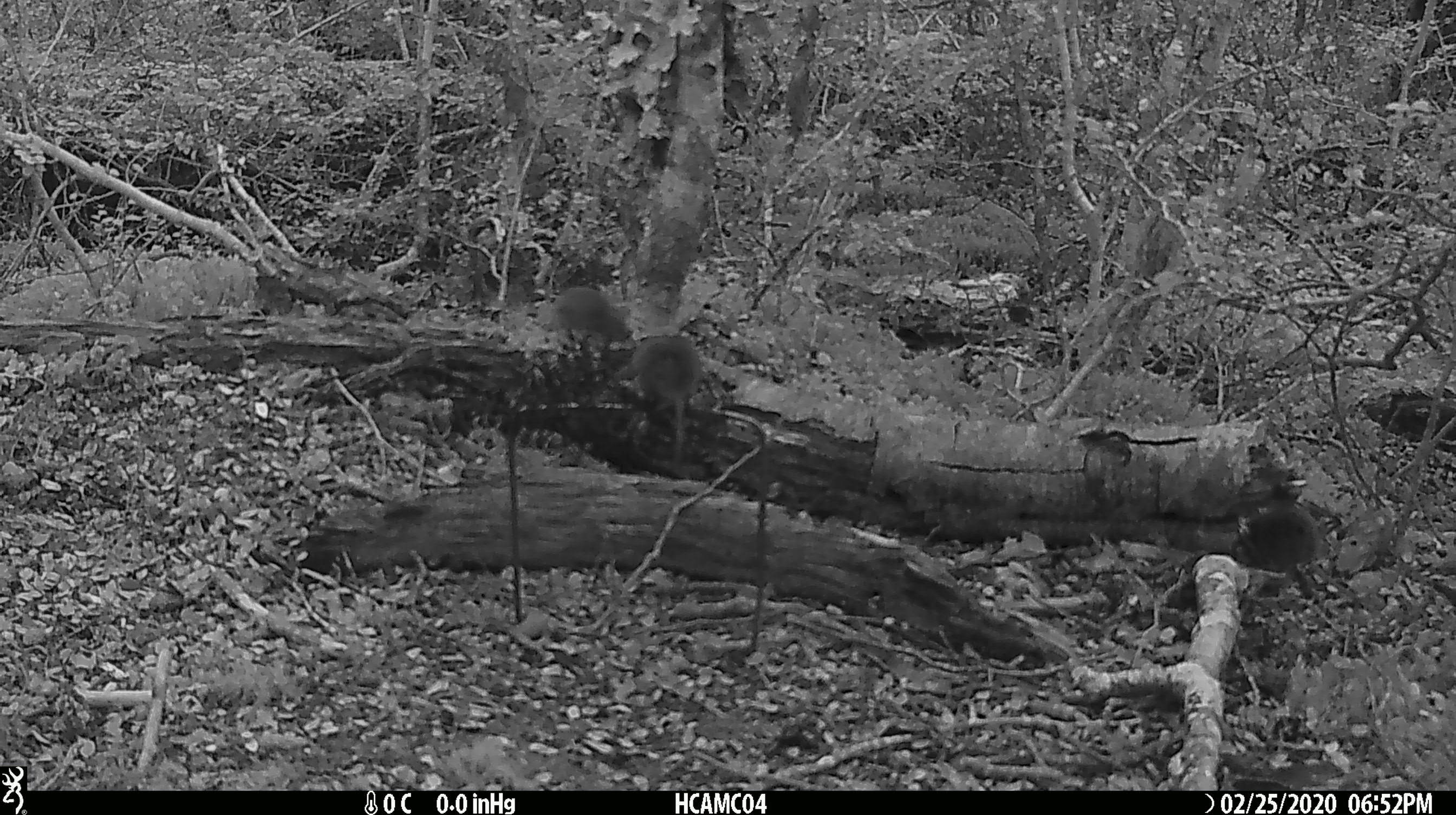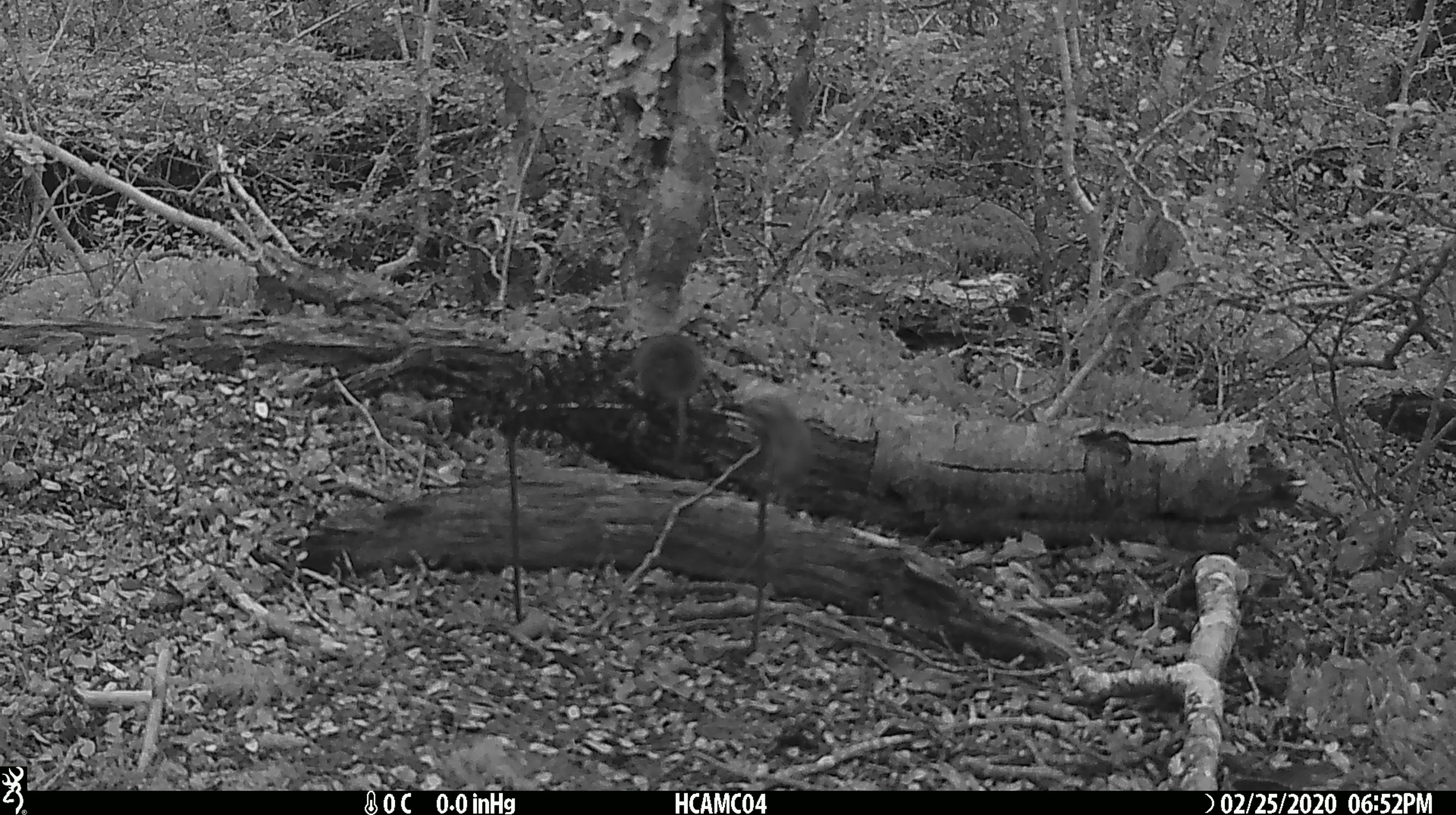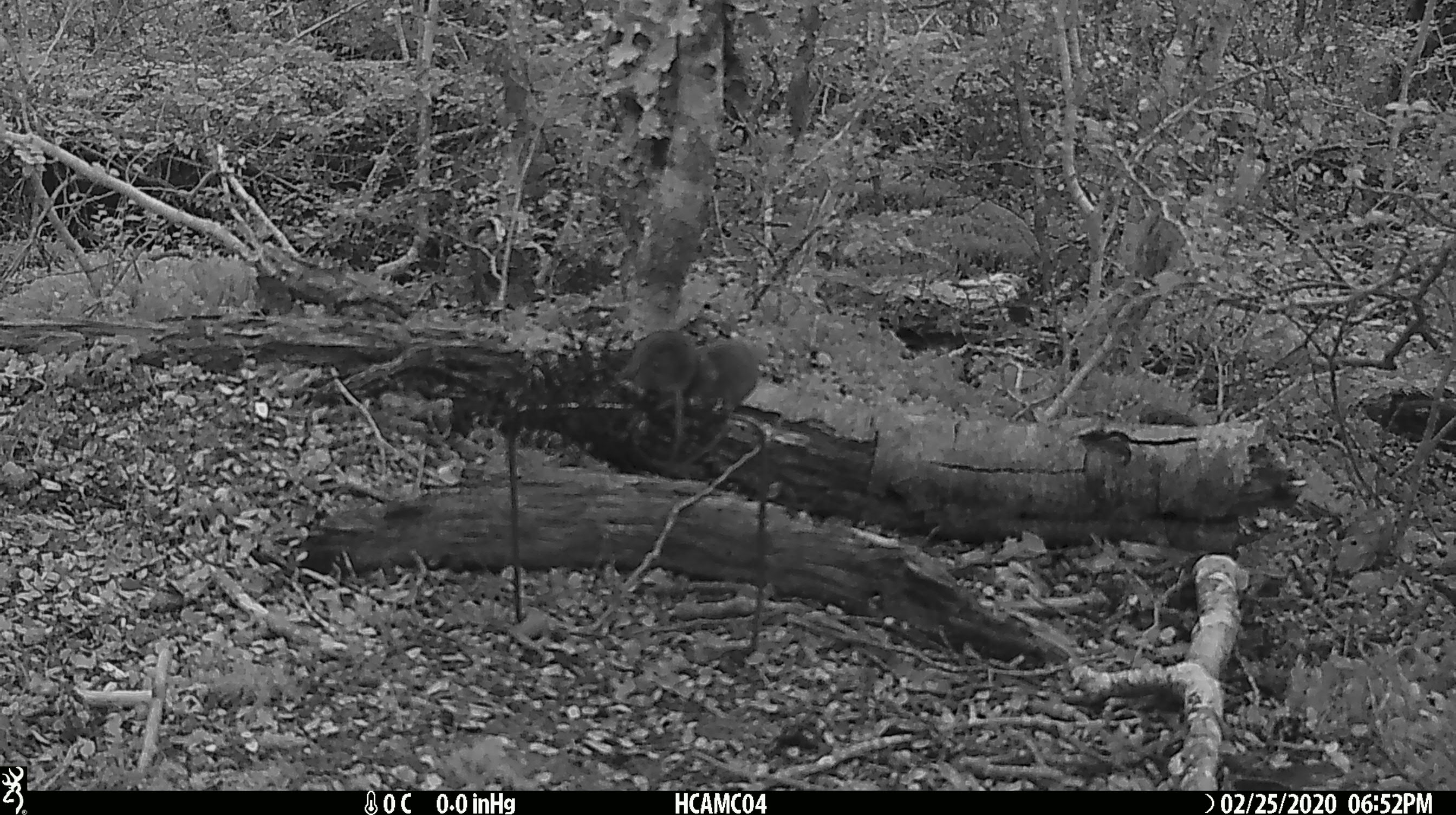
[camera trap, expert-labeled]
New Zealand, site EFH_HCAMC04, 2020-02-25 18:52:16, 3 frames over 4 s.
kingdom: Animalia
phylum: Chordata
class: Mammalia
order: Rodentia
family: Muridae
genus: Mus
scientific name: Mus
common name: mouse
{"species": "mouse (Mus)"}